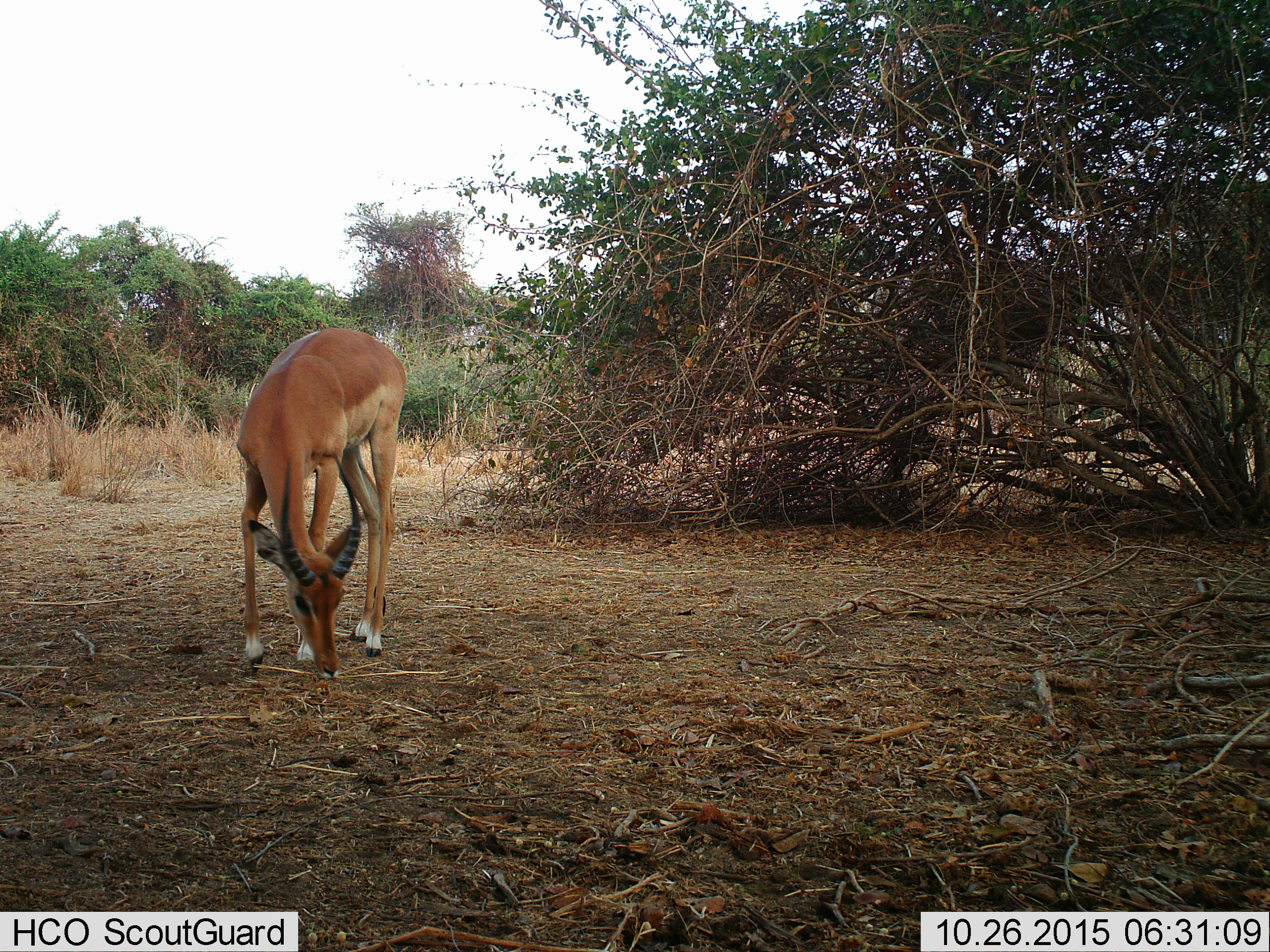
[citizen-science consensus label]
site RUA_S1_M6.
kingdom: Animalia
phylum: Chordata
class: Mammalia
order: Artiodactyla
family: Bovidae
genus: Aepyceros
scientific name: Aepyceros melampus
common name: impala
Impala (Aepyceros melampus), count 1. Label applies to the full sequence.